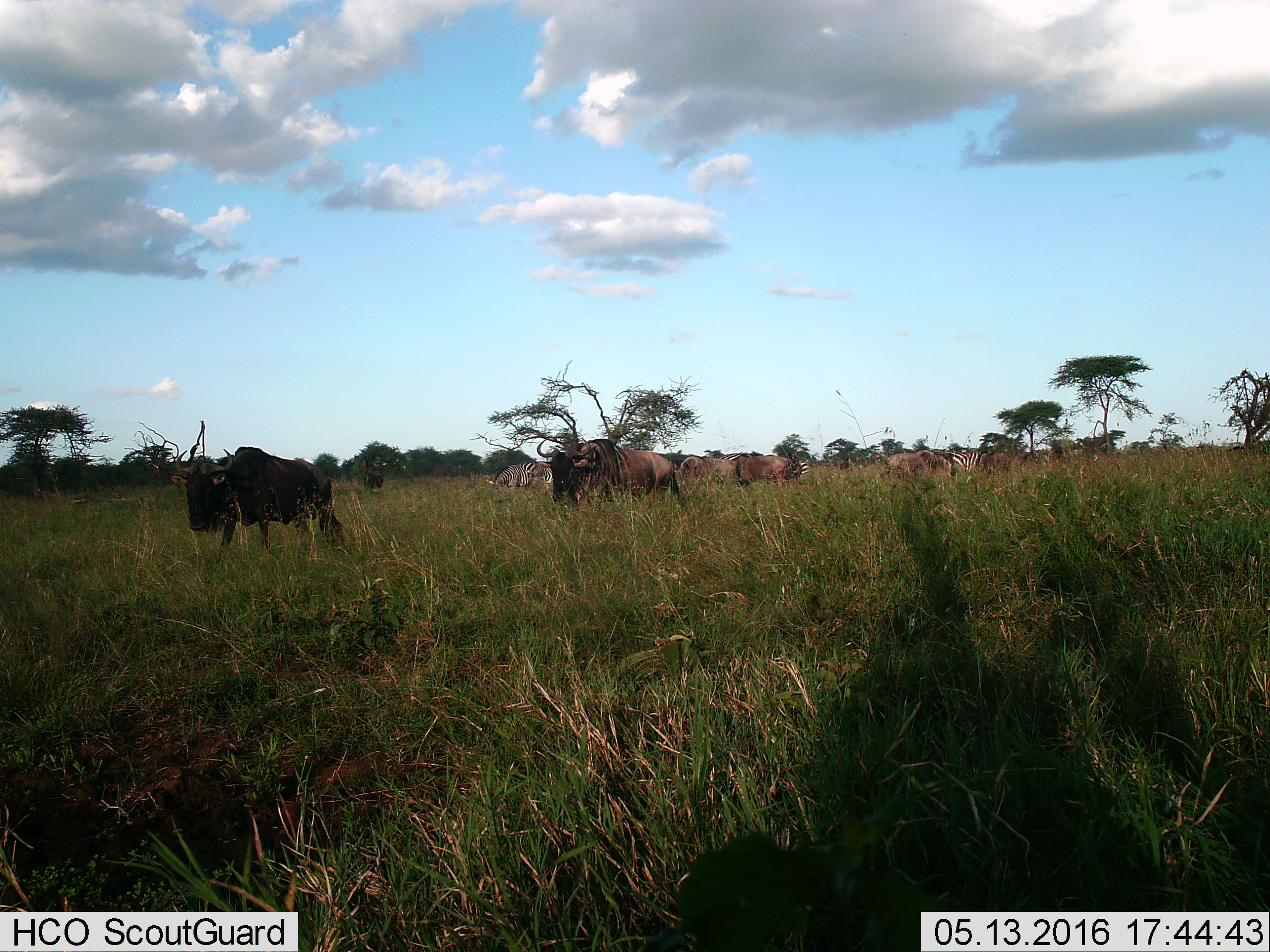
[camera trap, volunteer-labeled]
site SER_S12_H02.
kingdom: Animalia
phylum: Chordata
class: Mammalia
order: Artiodactyla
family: Bovidae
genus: Connochaetes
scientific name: Connochaetes taurinus taurinus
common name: blue wildebeest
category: wildebeestblue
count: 8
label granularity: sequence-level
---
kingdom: Animalia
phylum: Chordata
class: Mammalia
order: Perissodactyla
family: Equidae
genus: Equus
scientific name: Equus quagga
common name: plains zebra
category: zebraplains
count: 4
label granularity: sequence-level